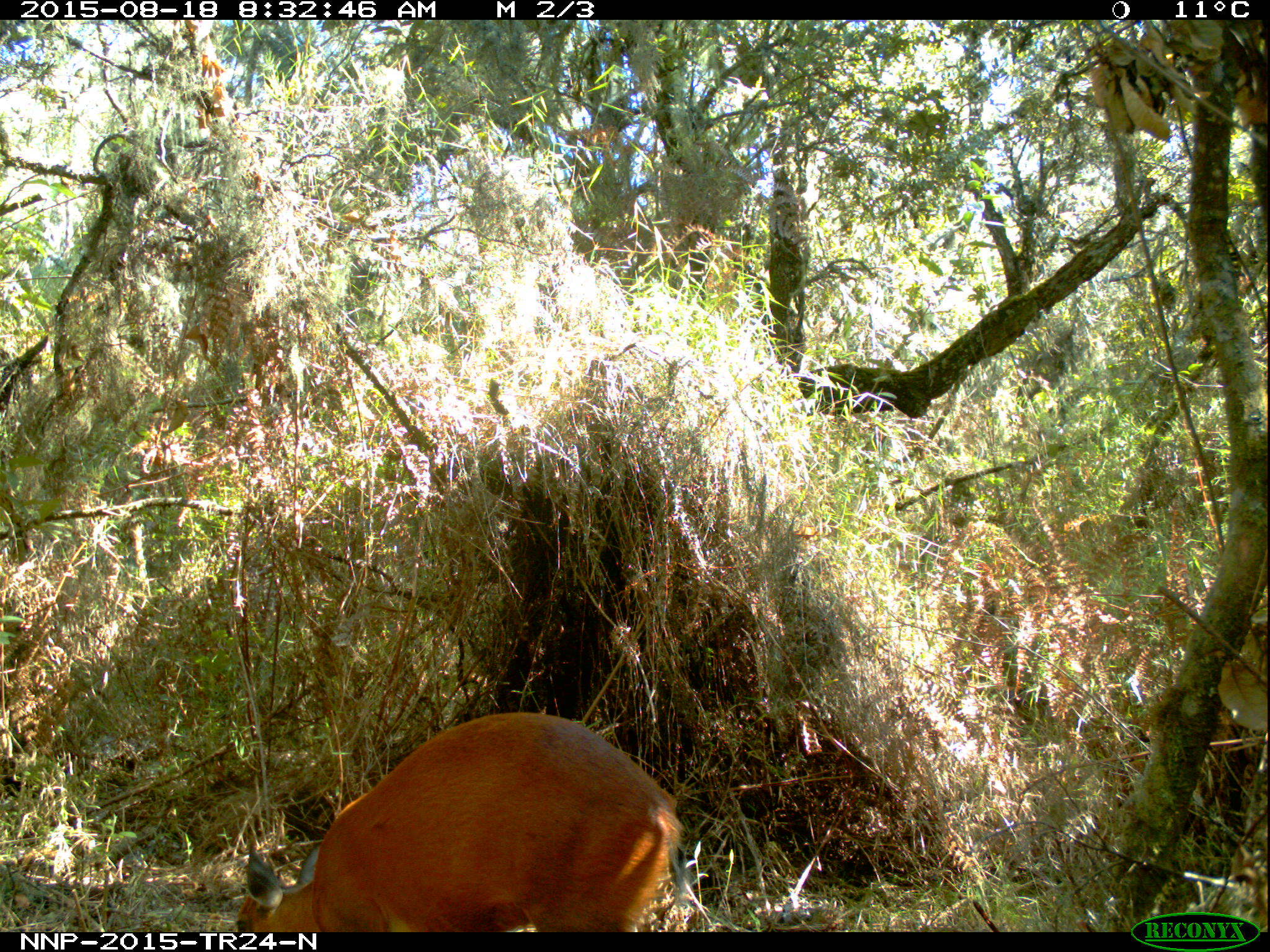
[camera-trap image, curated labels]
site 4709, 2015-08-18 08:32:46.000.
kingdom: Animalia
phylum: Chordata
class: Mammalia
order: Artiodactyla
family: Bovidae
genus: Cephalophus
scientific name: Cephalophus nigrifrons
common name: black-fronted duiker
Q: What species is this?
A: Cephalophus nigrifrons (black-fronted duiker).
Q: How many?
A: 1.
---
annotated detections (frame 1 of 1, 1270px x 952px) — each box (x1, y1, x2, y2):
cephalophus nigrifrons: (234, 710, 688, 931)